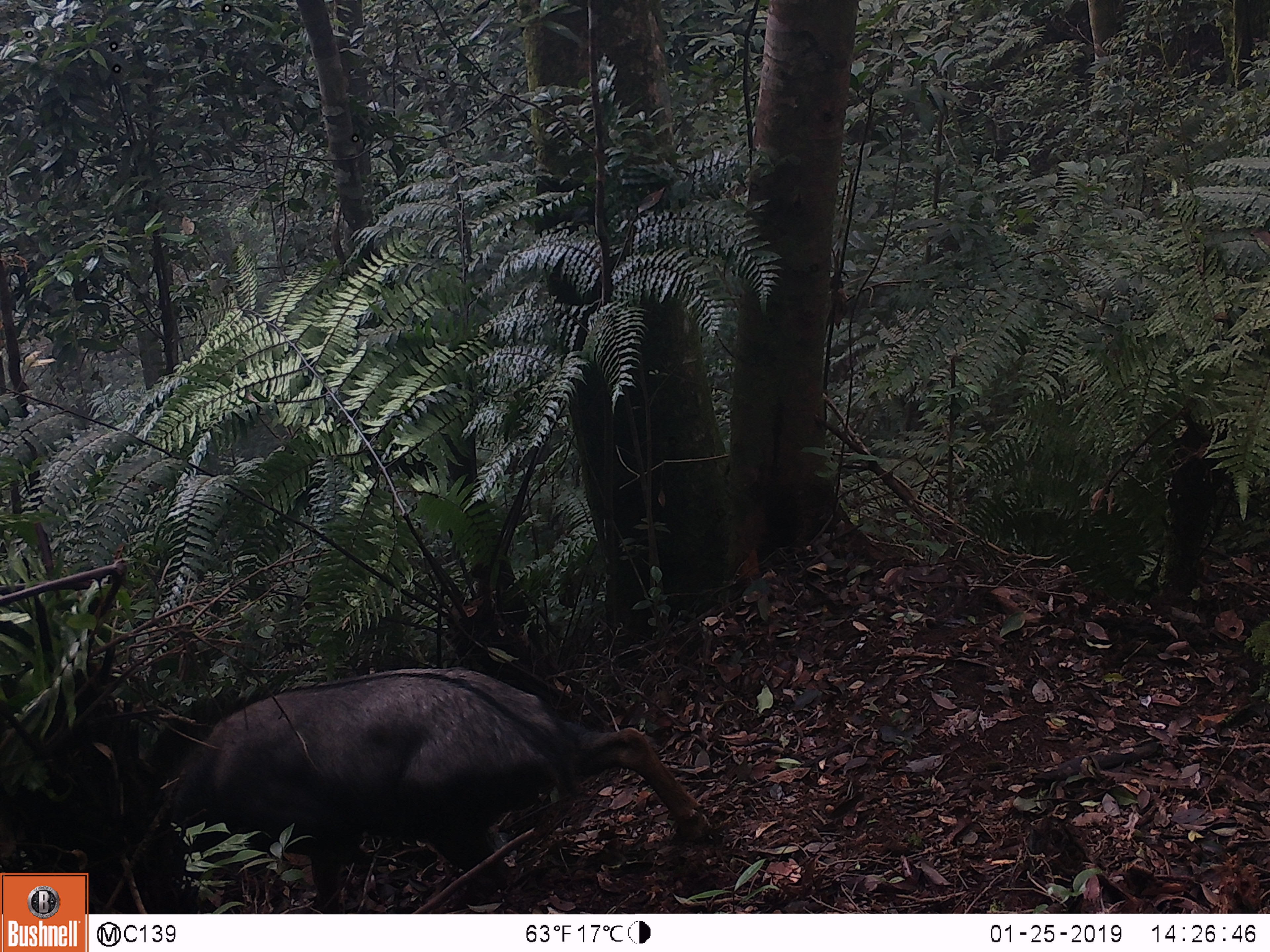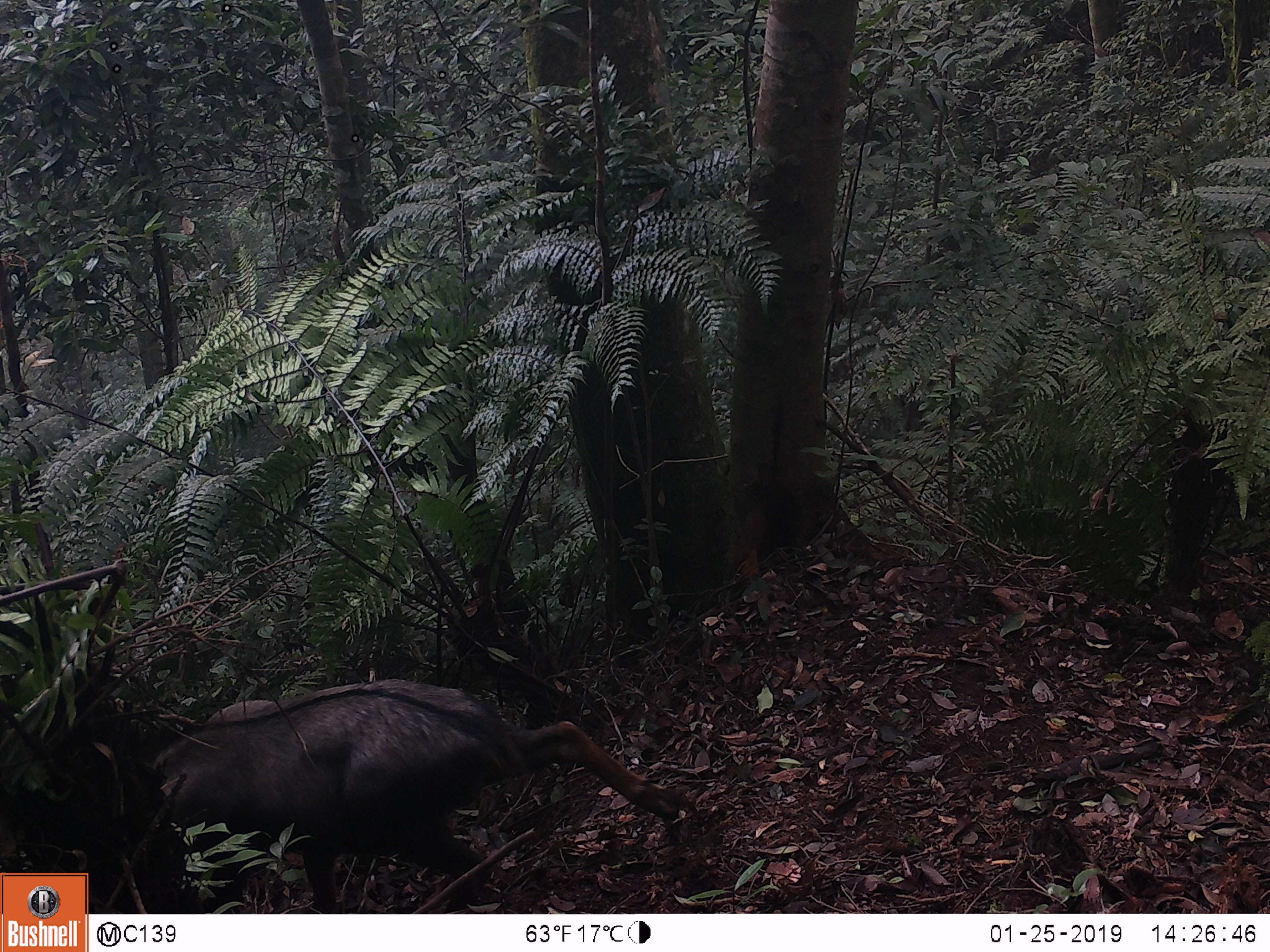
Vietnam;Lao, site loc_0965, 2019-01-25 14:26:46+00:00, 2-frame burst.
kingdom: Animalia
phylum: Chordata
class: Mammalia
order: Artiodactyla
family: Bovidae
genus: Capricornis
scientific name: Capricornis sumatraensis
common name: chinese serow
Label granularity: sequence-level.